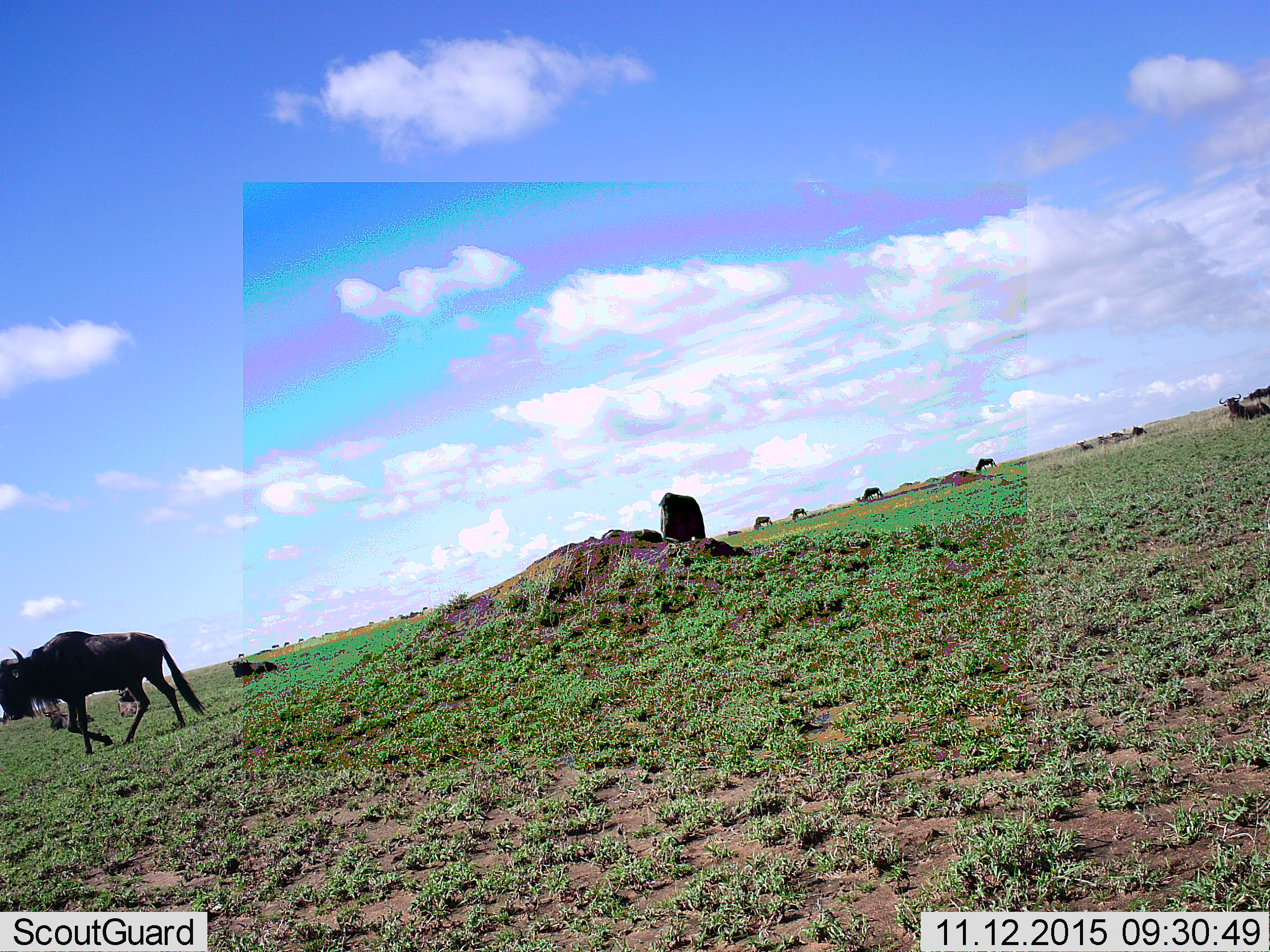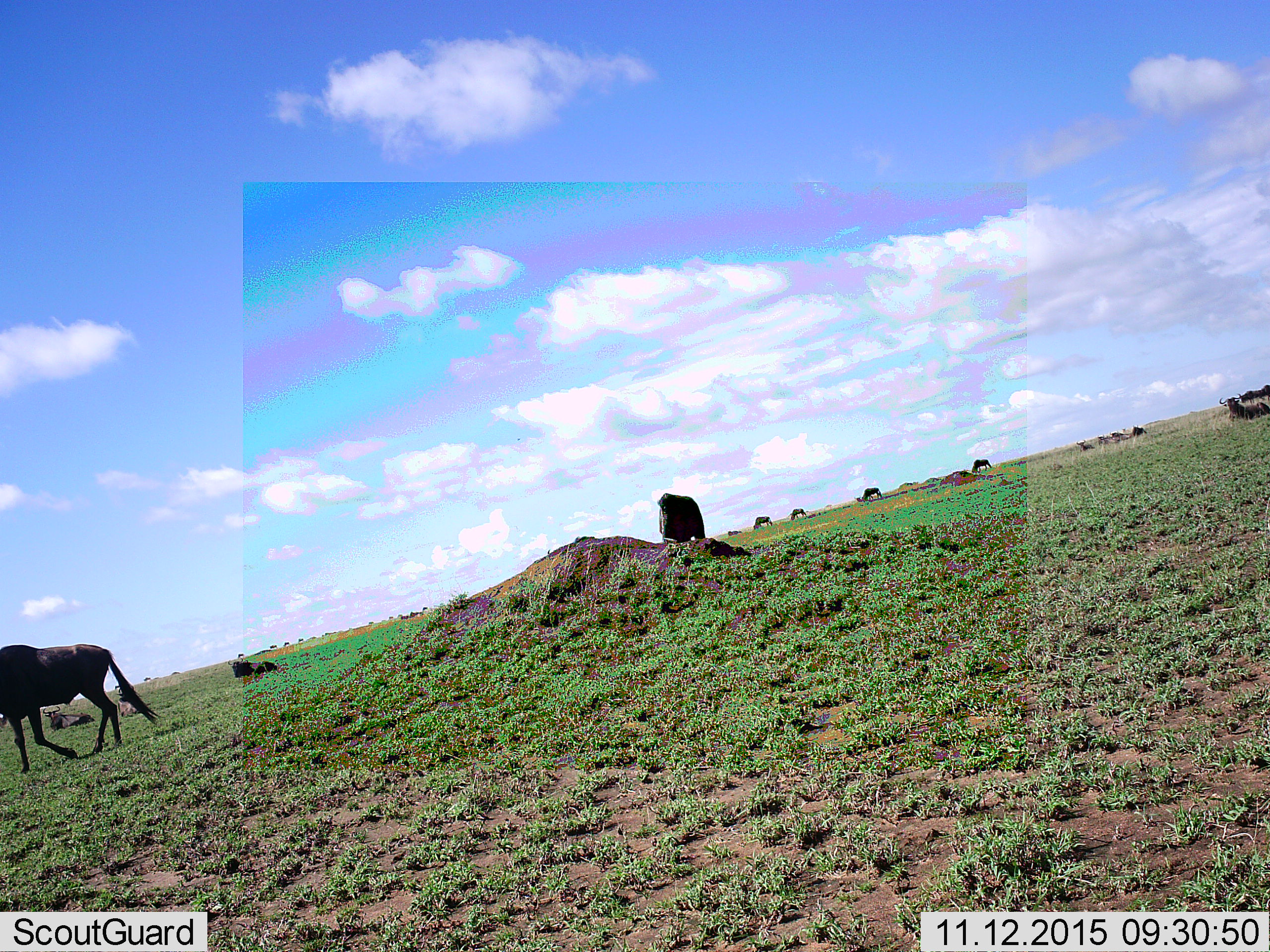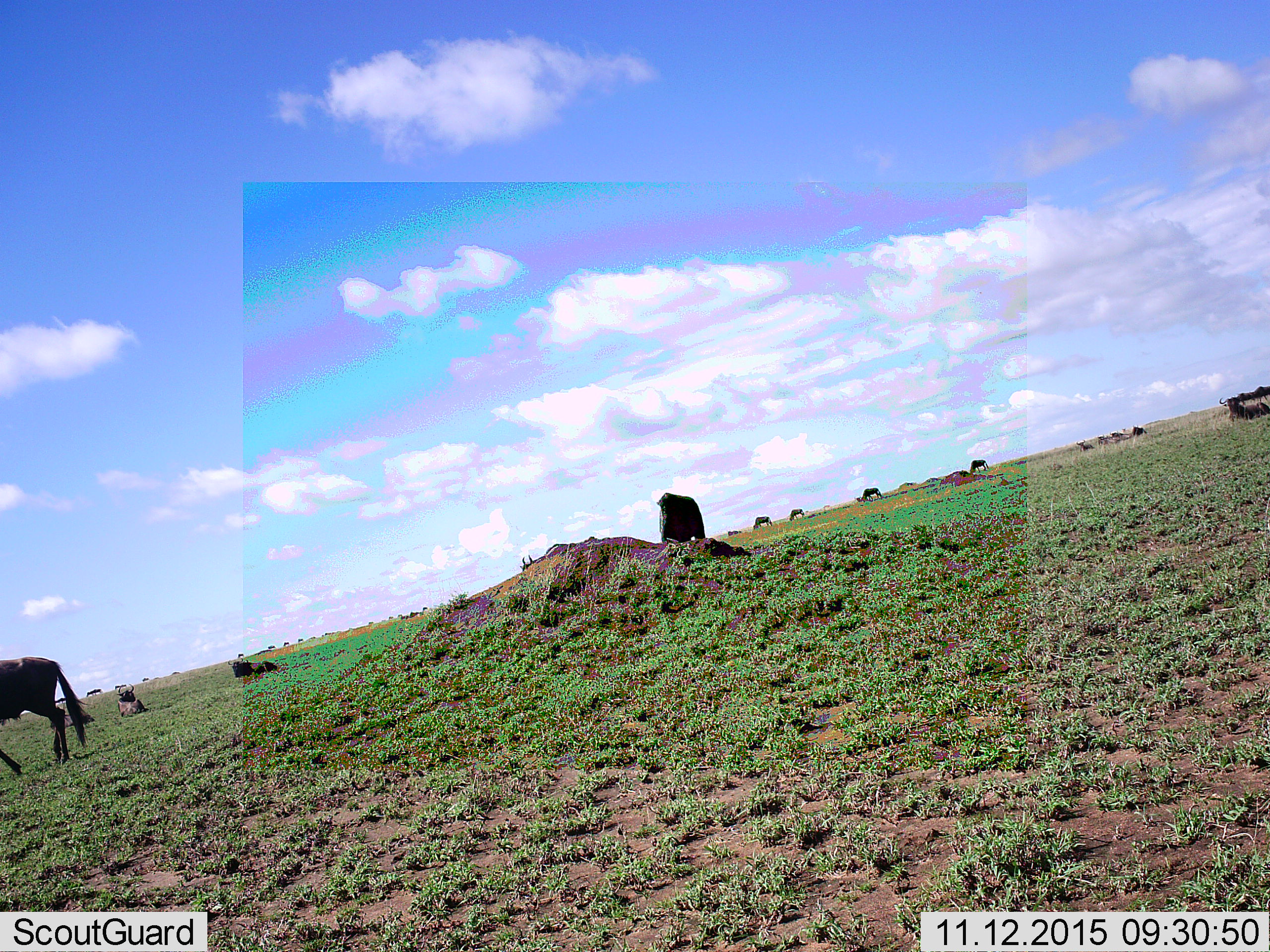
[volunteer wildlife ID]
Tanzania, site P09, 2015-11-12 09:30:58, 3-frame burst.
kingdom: Animalia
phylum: Chordata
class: Mammalia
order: Artiodactyla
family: Bovidae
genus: Connochaetes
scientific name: Connochaetes taurinus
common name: blue wildebeest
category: wildebeest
Wildebeest (blue wildebeest) (Connochaetes taurinus), count 11-50. Behavior (volunteer vote fractions): standing 86%, resting 71%, moving 100%, interacting 14%. Young present (vote fraction): 0%. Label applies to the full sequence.